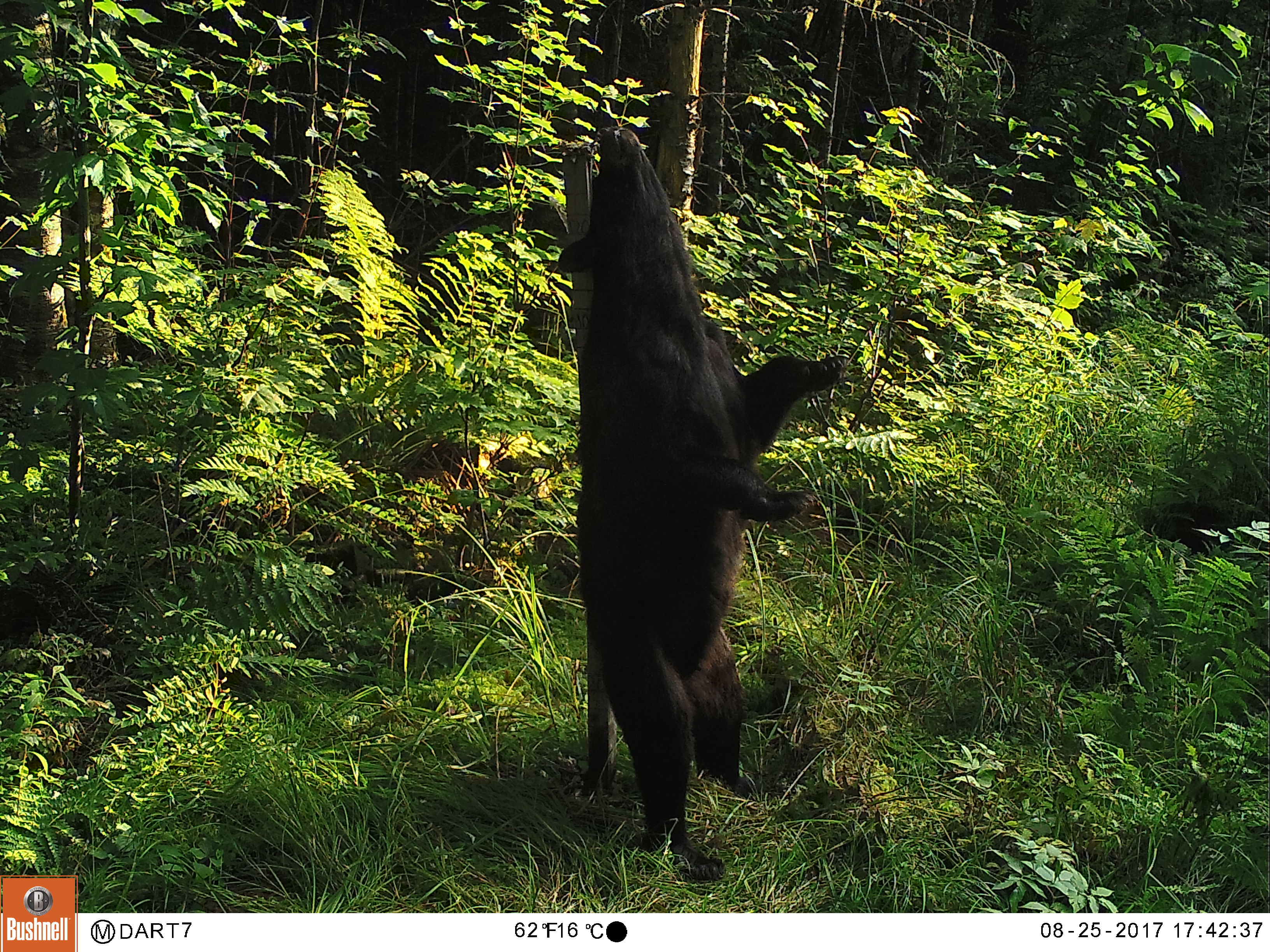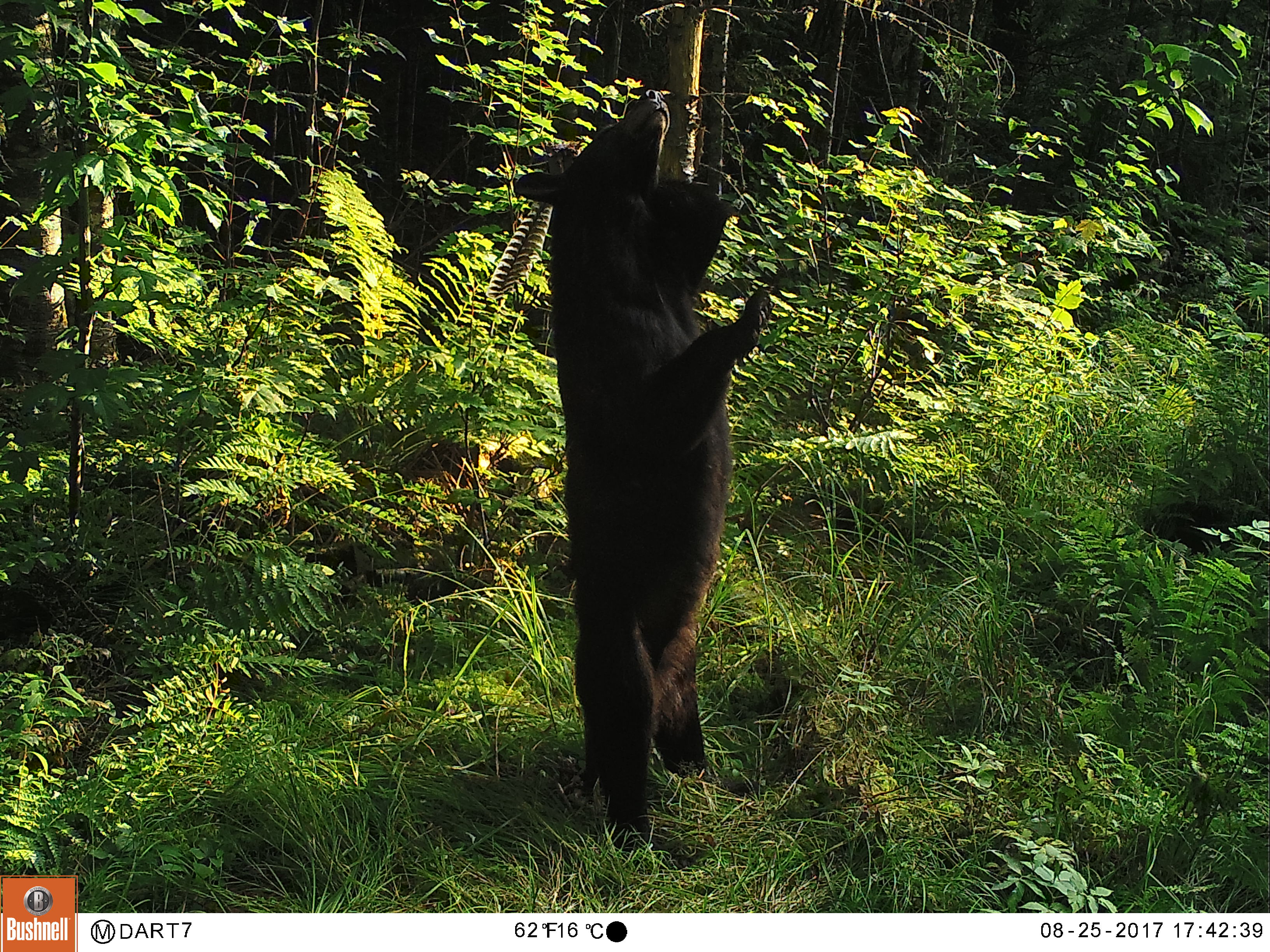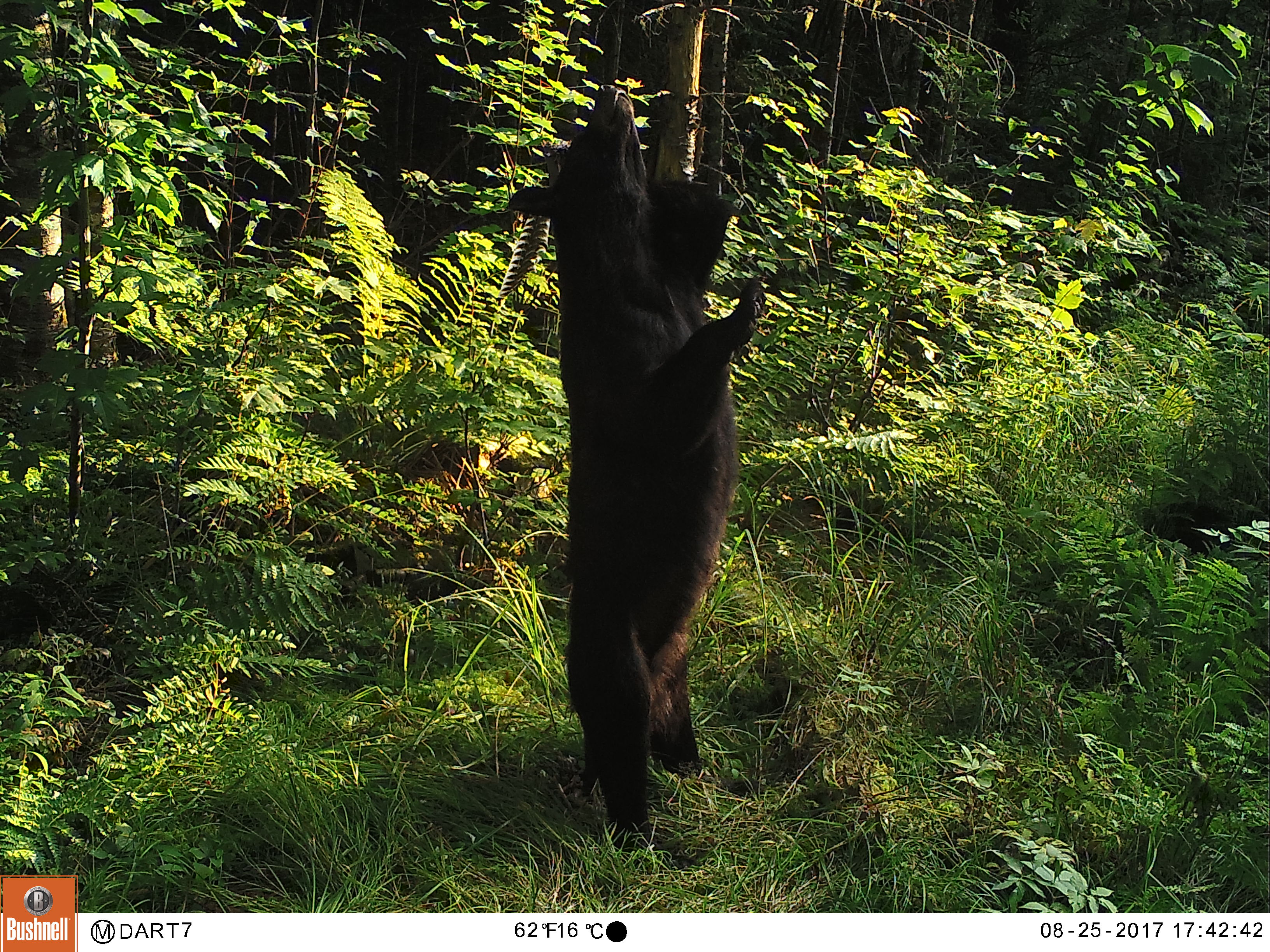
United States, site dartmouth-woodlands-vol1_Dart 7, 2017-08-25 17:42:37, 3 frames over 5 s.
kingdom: Animalia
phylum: Chordata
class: Mammalia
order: Carnivora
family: Ursidae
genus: Ursus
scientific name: Ursus americanus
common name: black bear